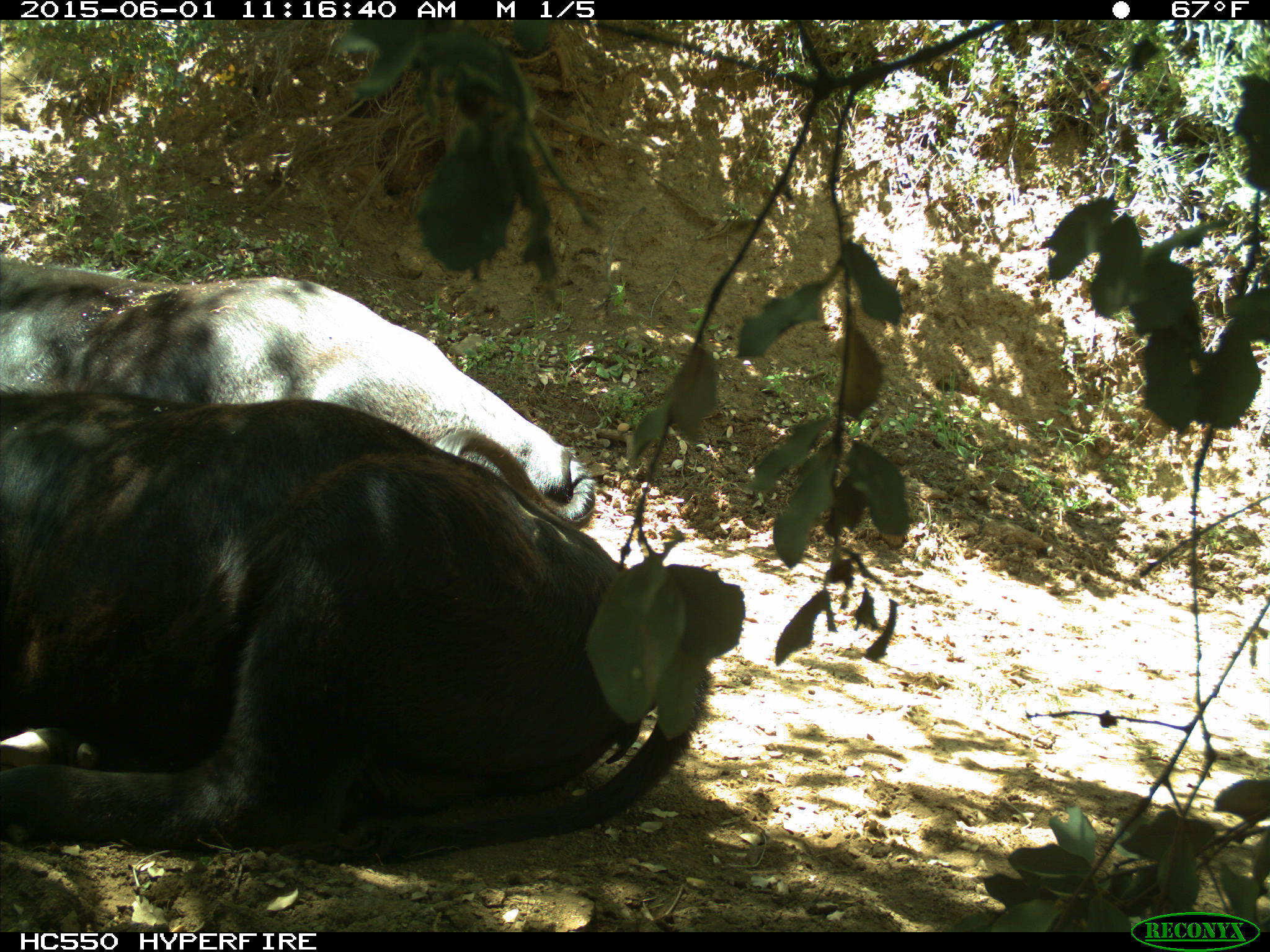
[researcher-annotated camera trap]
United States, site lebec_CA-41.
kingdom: Animalia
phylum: Chordata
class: Mammalia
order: Artiodactyla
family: Bovidae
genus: Bos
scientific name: Bos taurus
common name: domestic cow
Bos taurus (domestic cow).